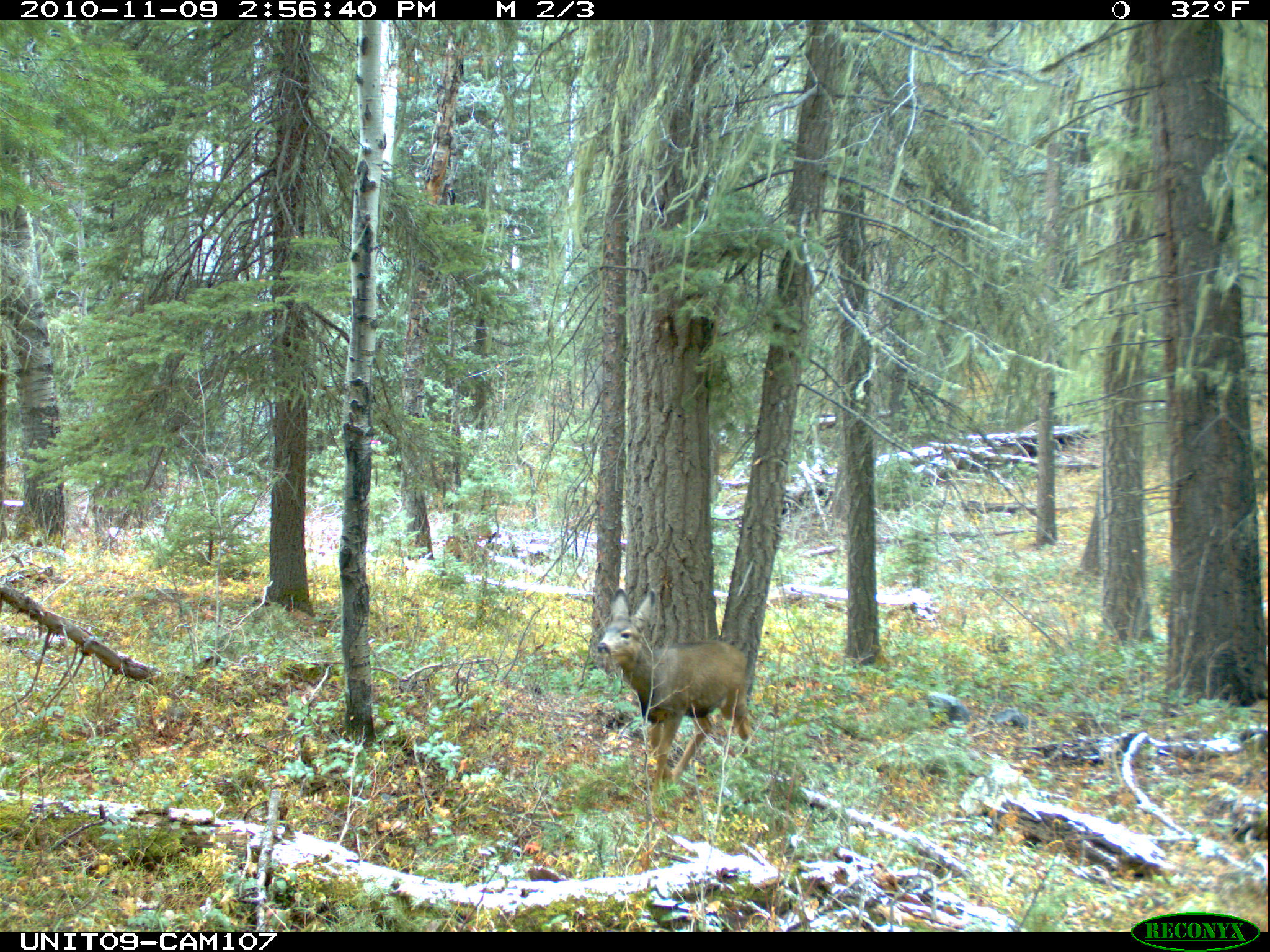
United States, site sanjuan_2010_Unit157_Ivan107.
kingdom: Animalia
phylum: Chordata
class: Mammalia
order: Artiodactyla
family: Cervidae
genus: Odocoileus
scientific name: Odocoileus hemionus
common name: mule deer